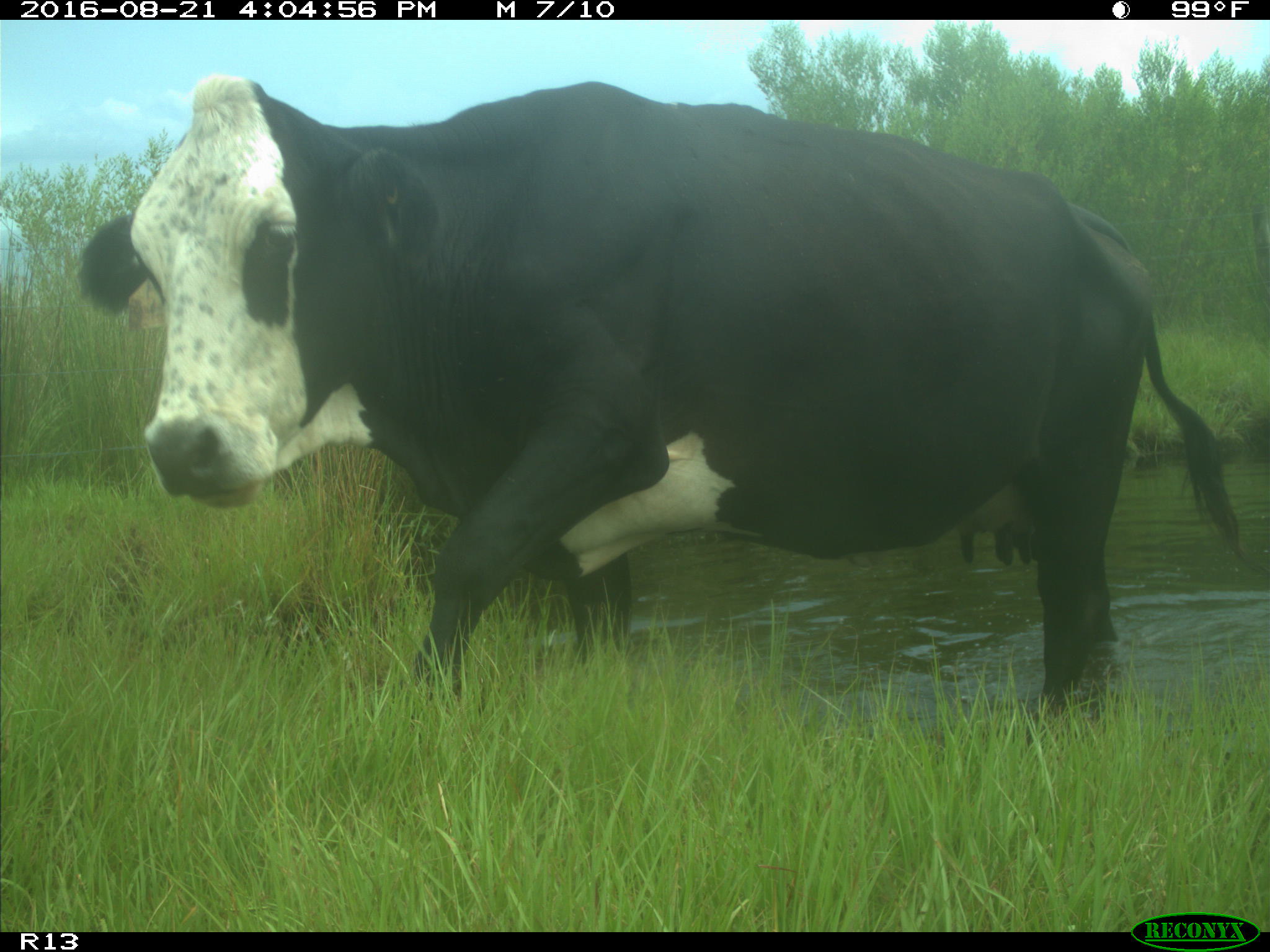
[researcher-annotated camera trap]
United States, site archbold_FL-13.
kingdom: Animalia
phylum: Chordata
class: Mammalia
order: Artiodactyla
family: Bovidae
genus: Bos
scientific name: Bos taurus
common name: domestic cow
Bos taurus (domestic cow).